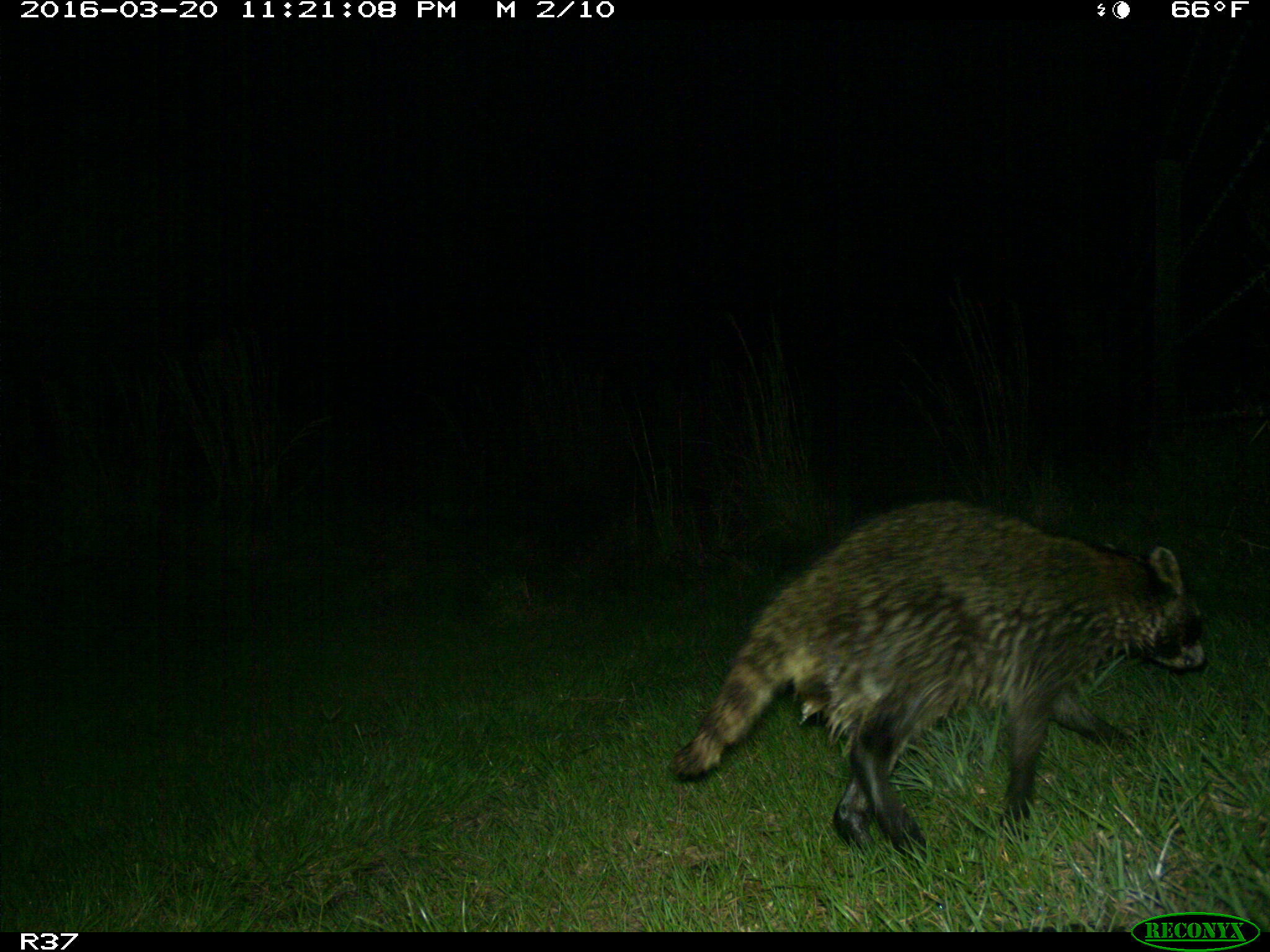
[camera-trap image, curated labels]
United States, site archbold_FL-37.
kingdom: Animalia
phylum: Chordata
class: Mammalia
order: Carnivora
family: Procyonidae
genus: Procyon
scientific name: Procyon lotor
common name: common raccoon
Procyon lotor (common raccoon).